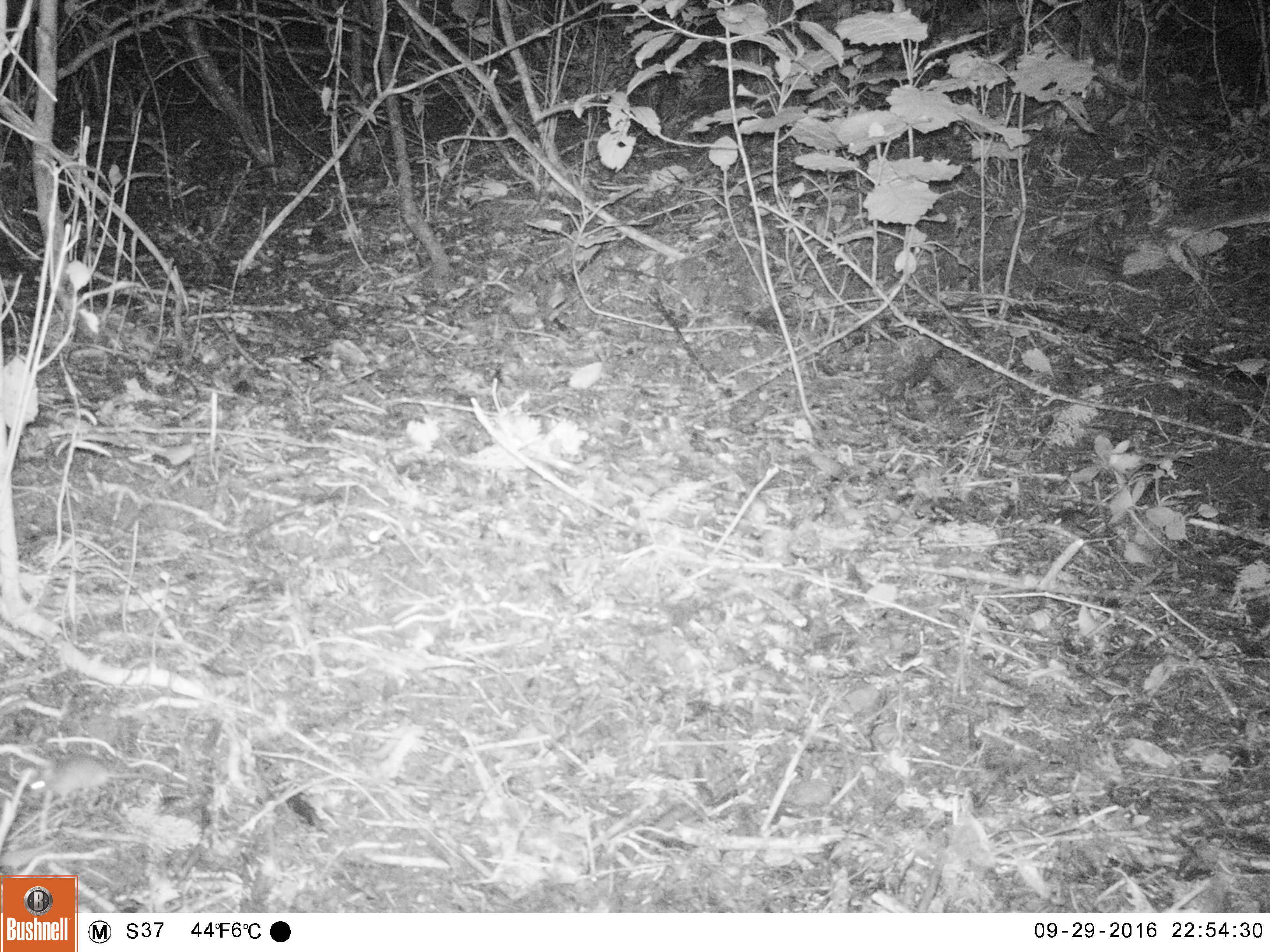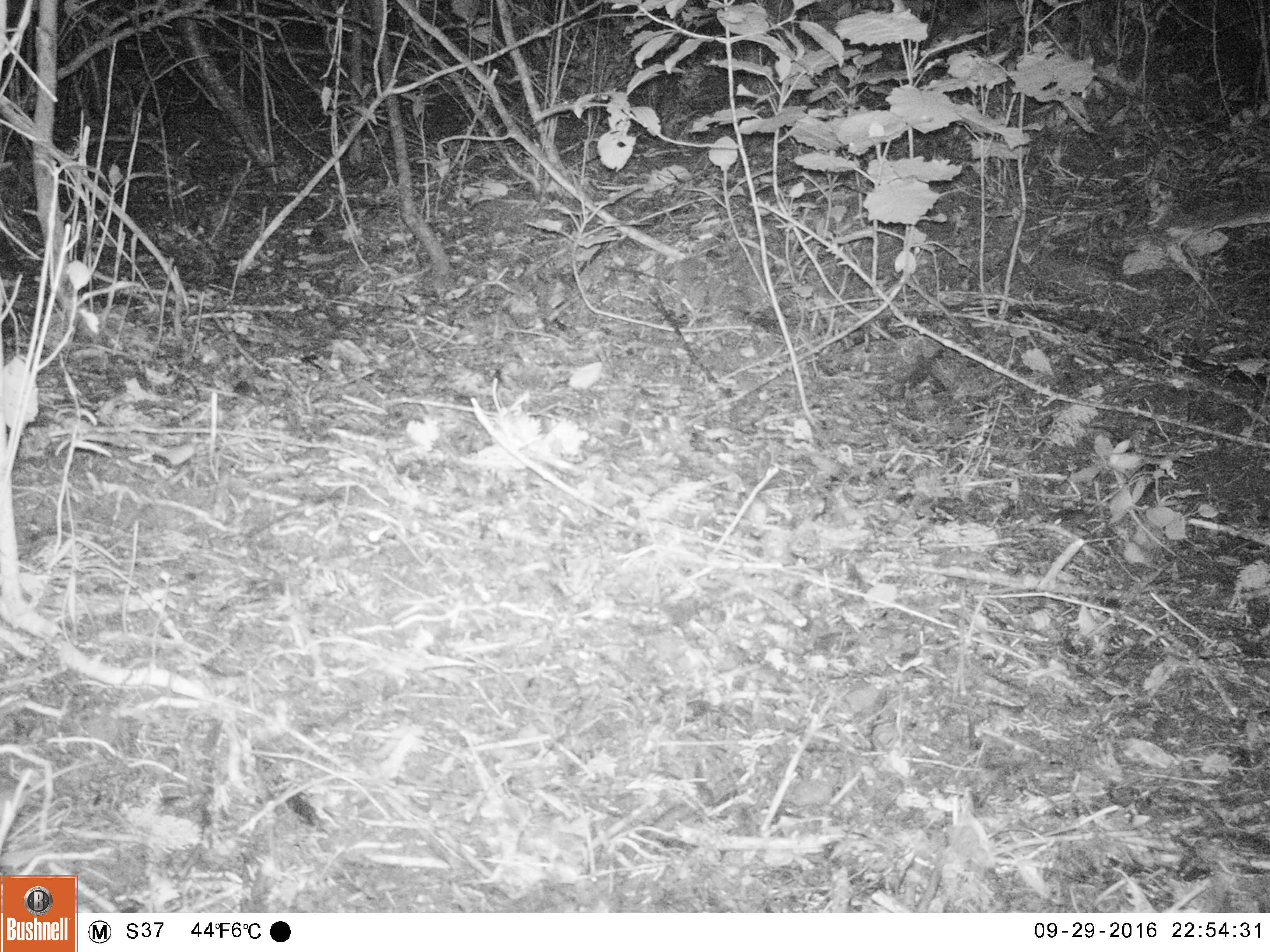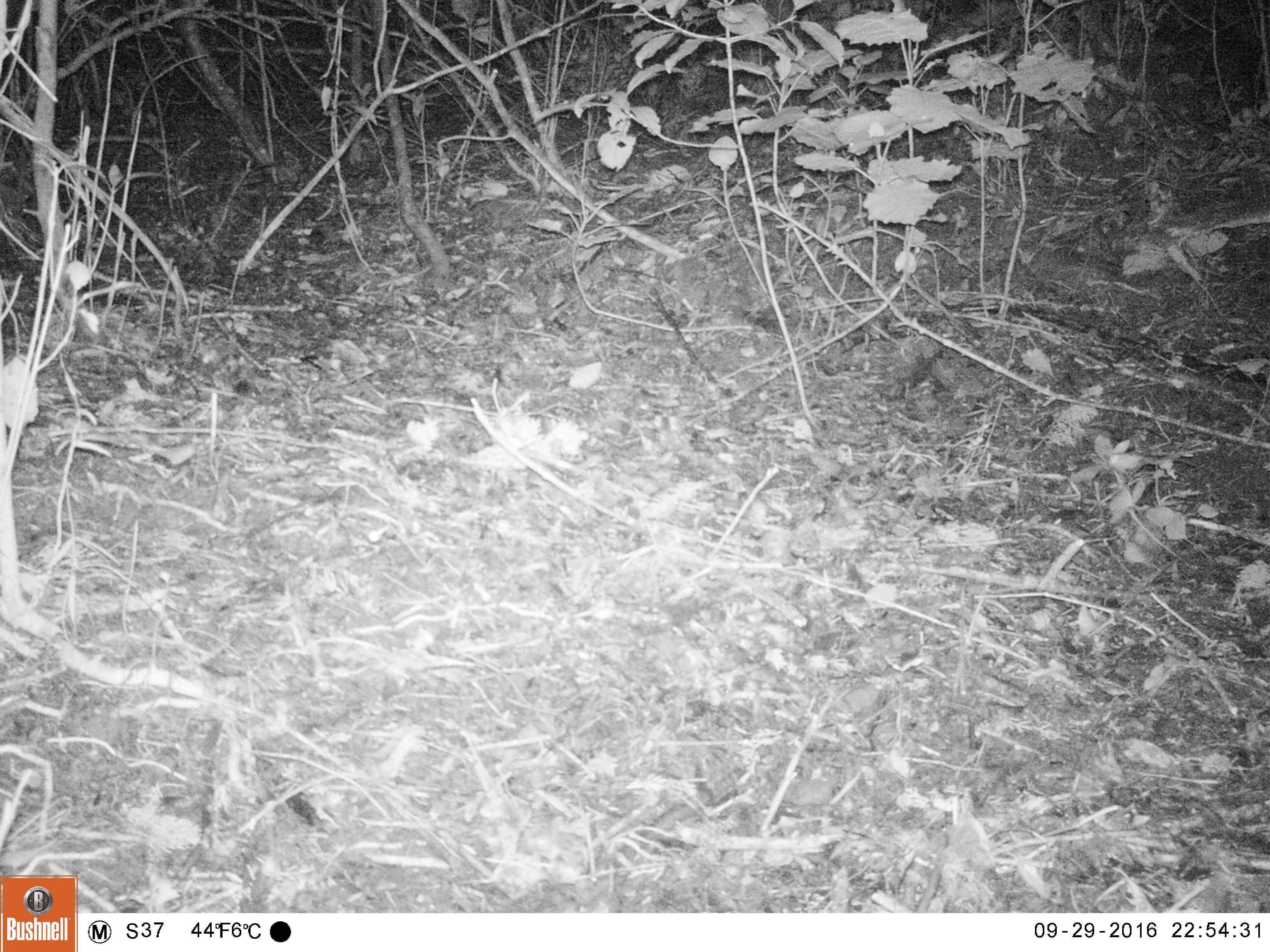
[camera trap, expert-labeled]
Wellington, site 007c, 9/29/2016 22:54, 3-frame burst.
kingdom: Animalia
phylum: Chordata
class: Mammalia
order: Rodentia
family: Muridae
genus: Mus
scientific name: Mus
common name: mouse